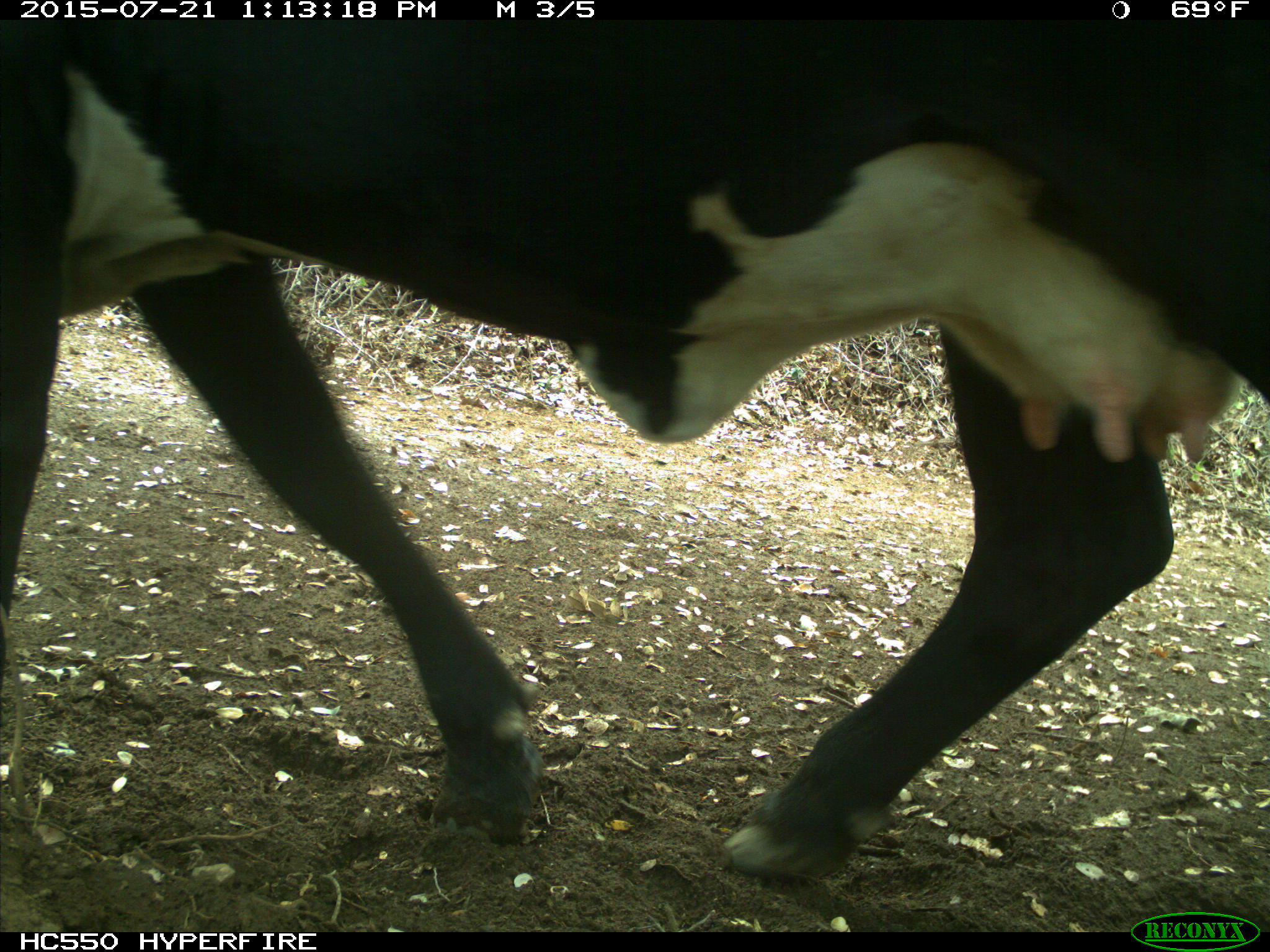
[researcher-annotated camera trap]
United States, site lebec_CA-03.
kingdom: Animalia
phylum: Chordata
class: Mammalia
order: Artiodactyla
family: Bovidae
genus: Bos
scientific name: Bos taurus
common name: domestic cow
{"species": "Bos taurus (domestic cow)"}